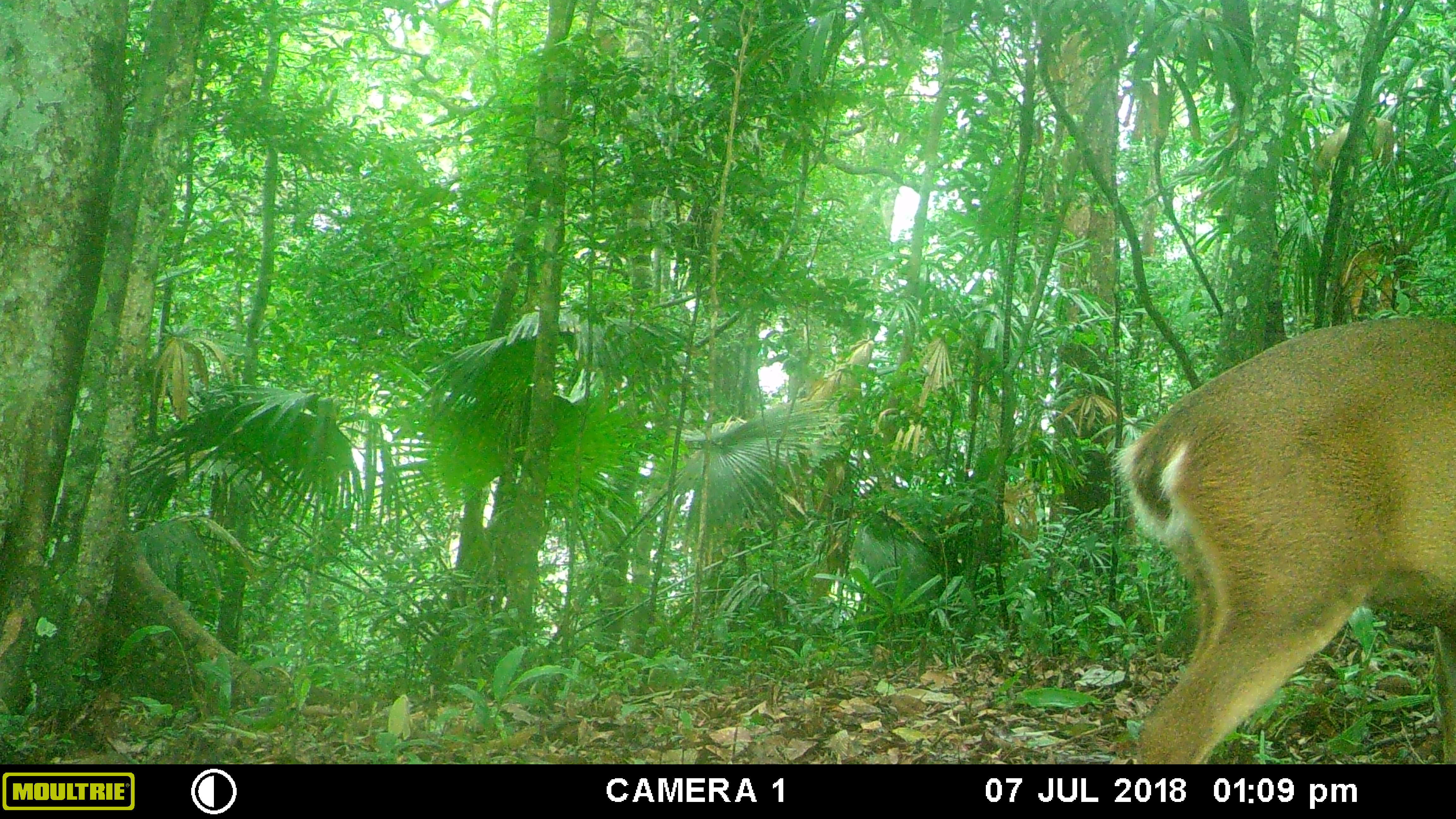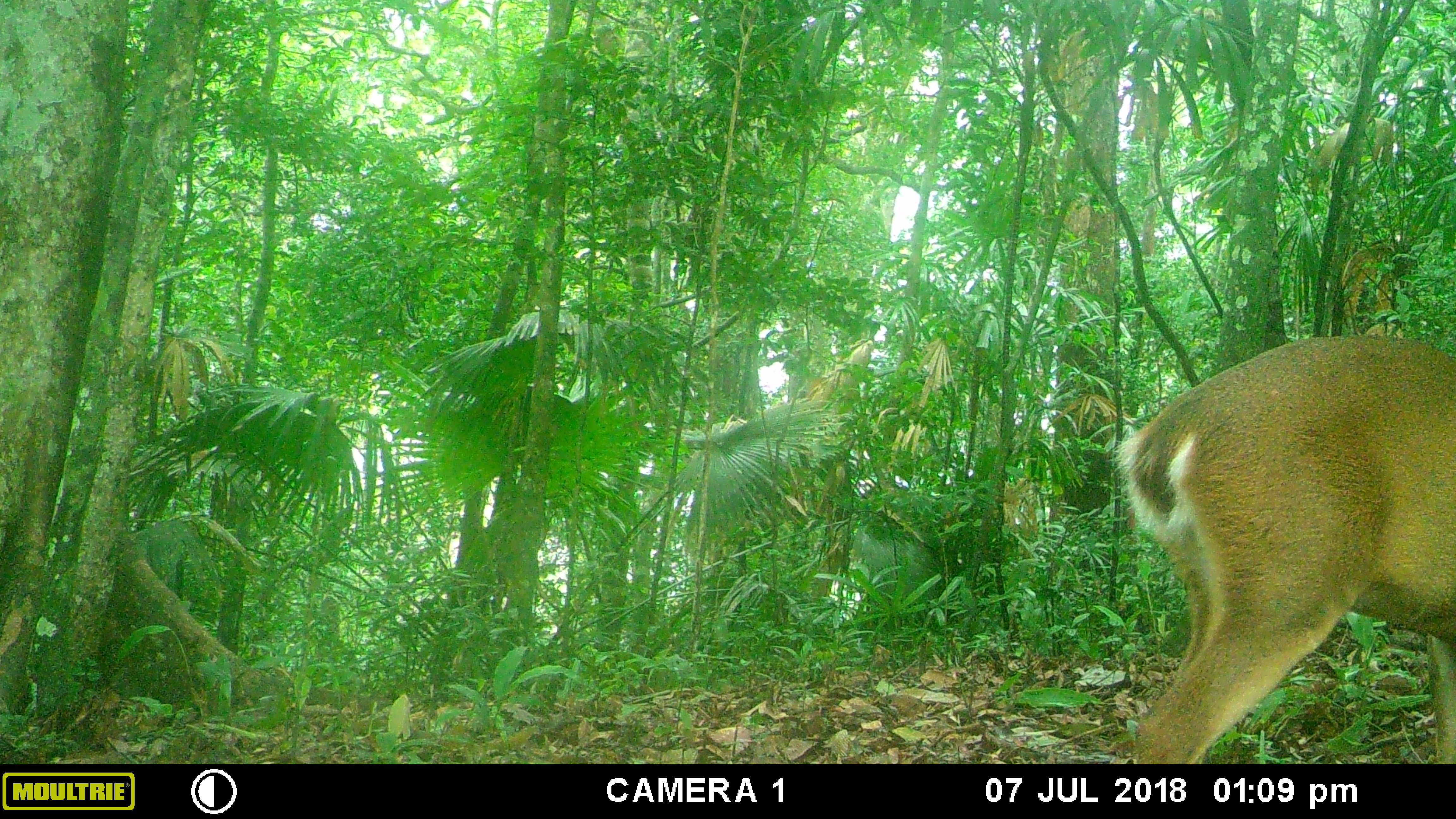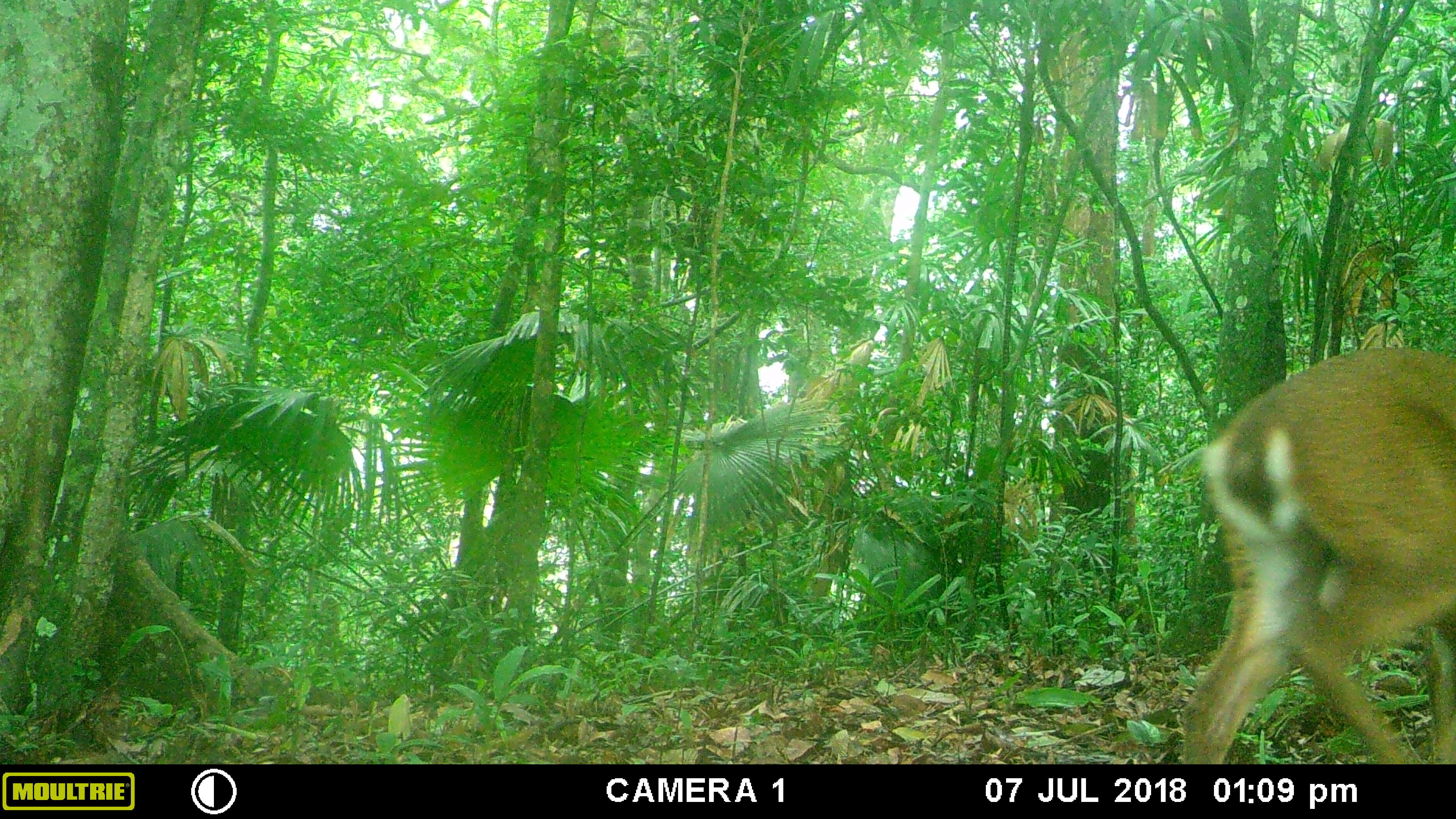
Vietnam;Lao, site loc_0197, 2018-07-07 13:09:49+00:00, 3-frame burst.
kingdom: Animalia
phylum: Chordata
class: Mammalia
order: Artiodactyla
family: Cervidae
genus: Muntiacus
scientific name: Muntiacus vuquangensis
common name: large-antlered muntjac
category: large antlered muntjac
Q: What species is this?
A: Large antlered muntjac (large-antlered muntjac) (Muntiacus vuquangensis).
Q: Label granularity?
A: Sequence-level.